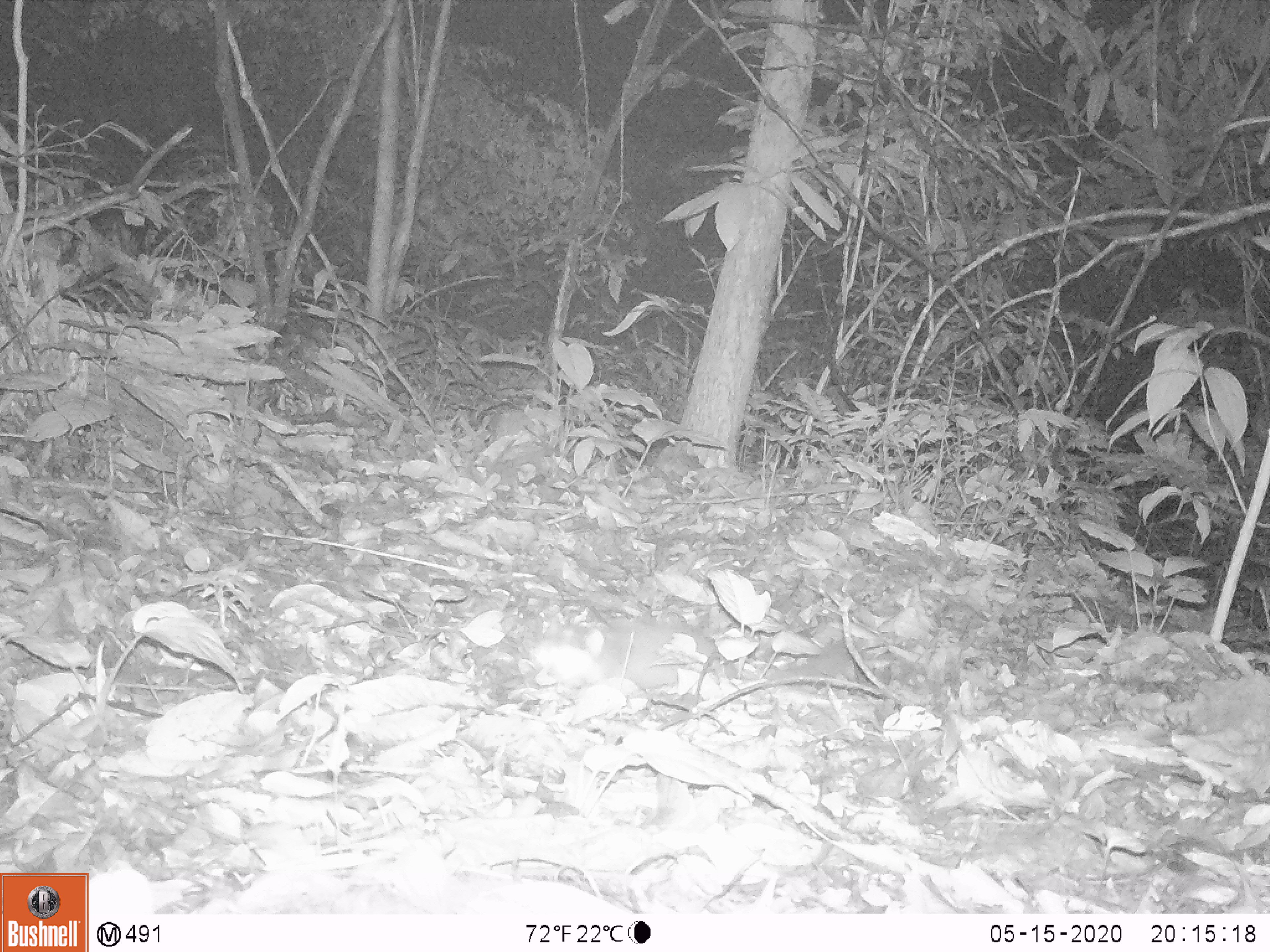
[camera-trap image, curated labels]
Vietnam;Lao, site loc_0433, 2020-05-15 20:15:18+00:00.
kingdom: Animalia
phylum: Chordata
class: Mammalia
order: Carnivora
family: Mustelidae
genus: Melogale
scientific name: Melogale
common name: ferret badger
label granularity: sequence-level